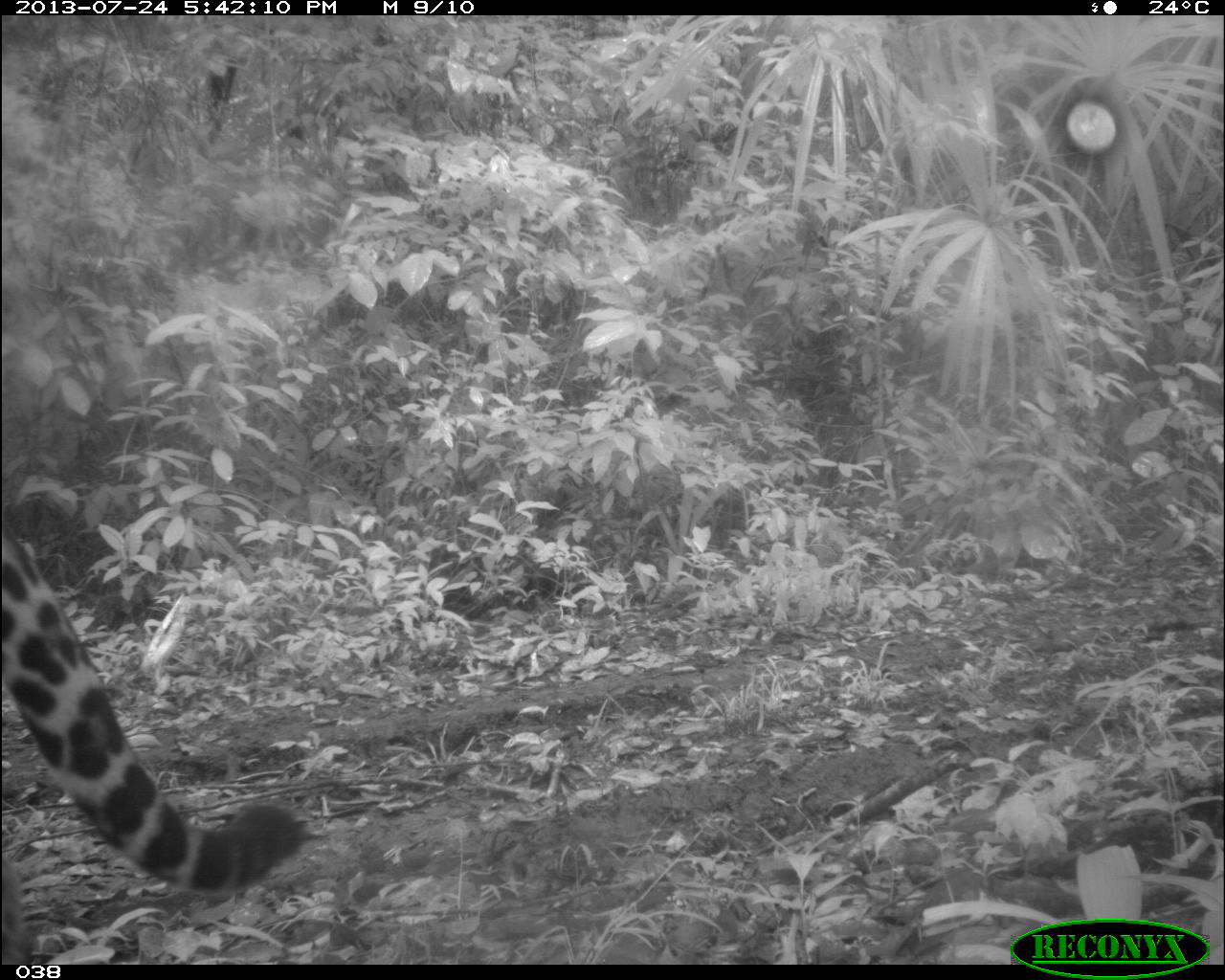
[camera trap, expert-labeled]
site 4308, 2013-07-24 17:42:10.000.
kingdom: Animalia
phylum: Chordata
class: Mammalia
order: Carnivora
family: Felidae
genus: Panthera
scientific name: Panthera onca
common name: jaguar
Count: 1.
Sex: male.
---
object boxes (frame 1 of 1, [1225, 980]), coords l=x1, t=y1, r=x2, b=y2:
panthera onca: l=1, t=523, r=314, b=967